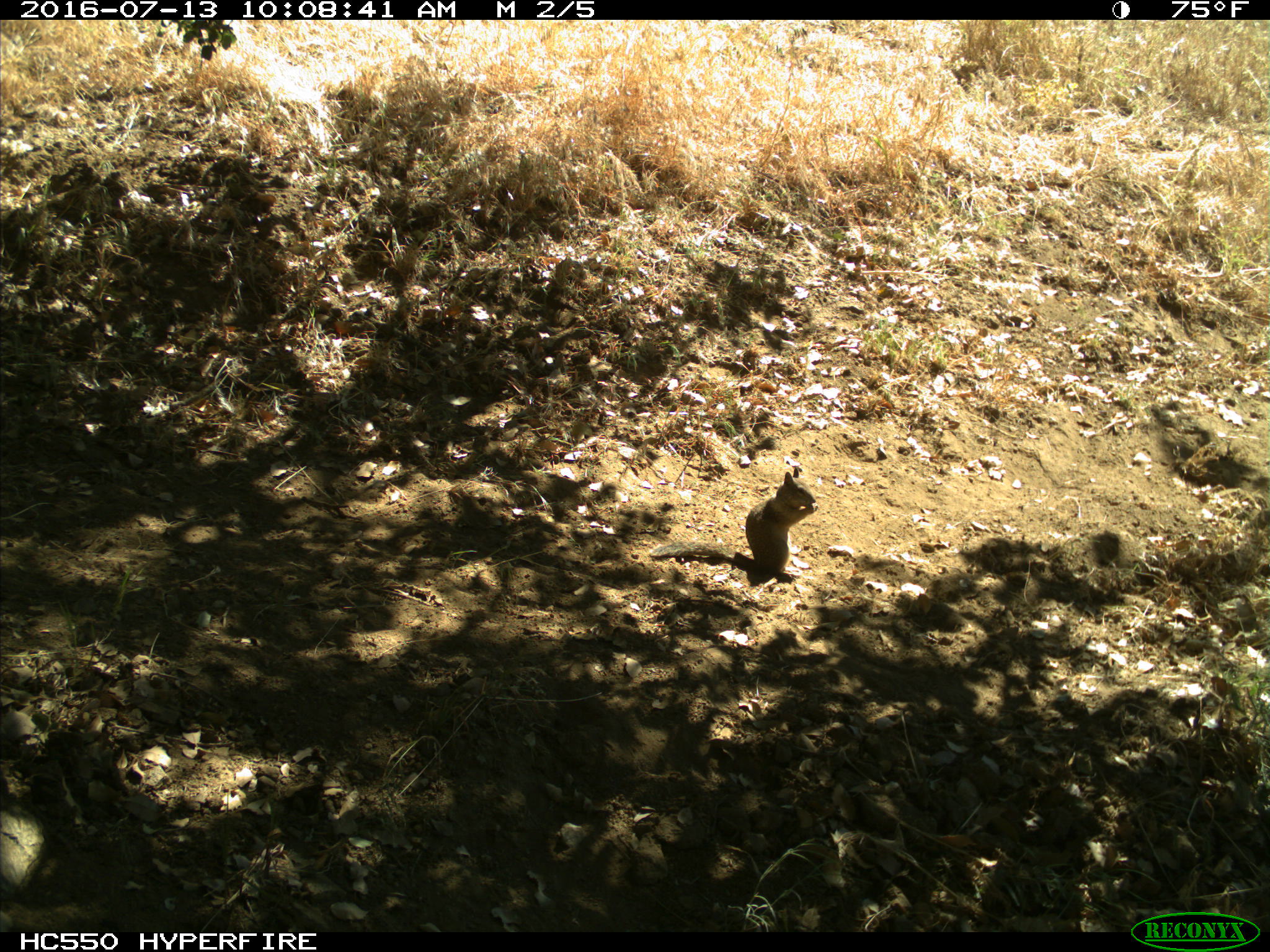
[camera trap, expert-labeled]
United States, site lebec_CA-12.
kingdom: Animalia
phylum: Chordata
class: Mammalia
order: Rodentia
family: Sciuridae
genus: Otospermophilus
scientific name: Otospermophilus beecheyi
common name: california ground squirrel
Otospermophilus beecheyi (california ground squirrel).